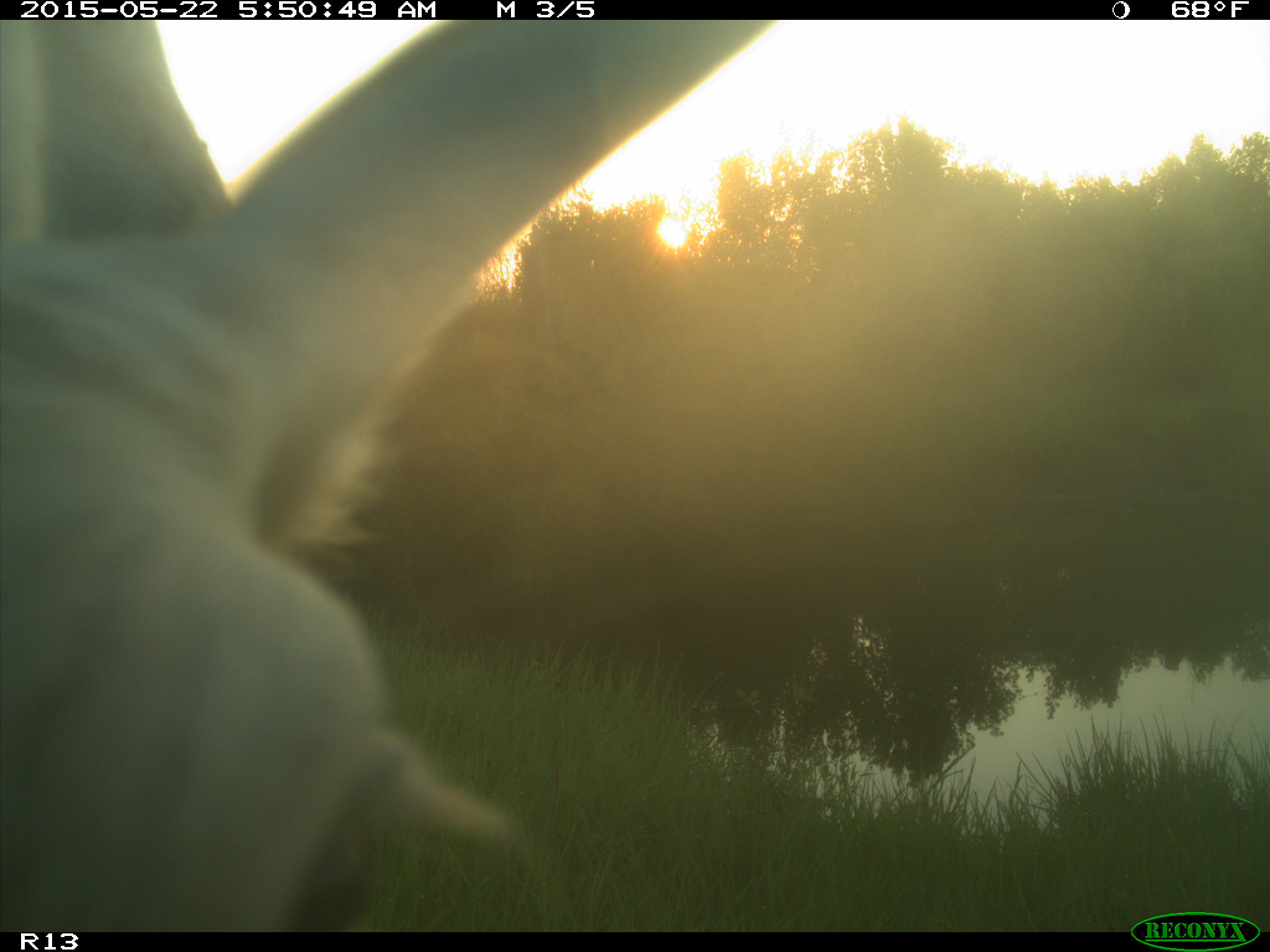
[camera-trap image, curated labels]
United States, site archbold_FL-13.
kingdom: Animalia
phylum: Chordata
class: Mammalia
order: Artiodactyla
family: Bovidae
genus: Bos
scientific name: Bos taurus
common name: domestic cow